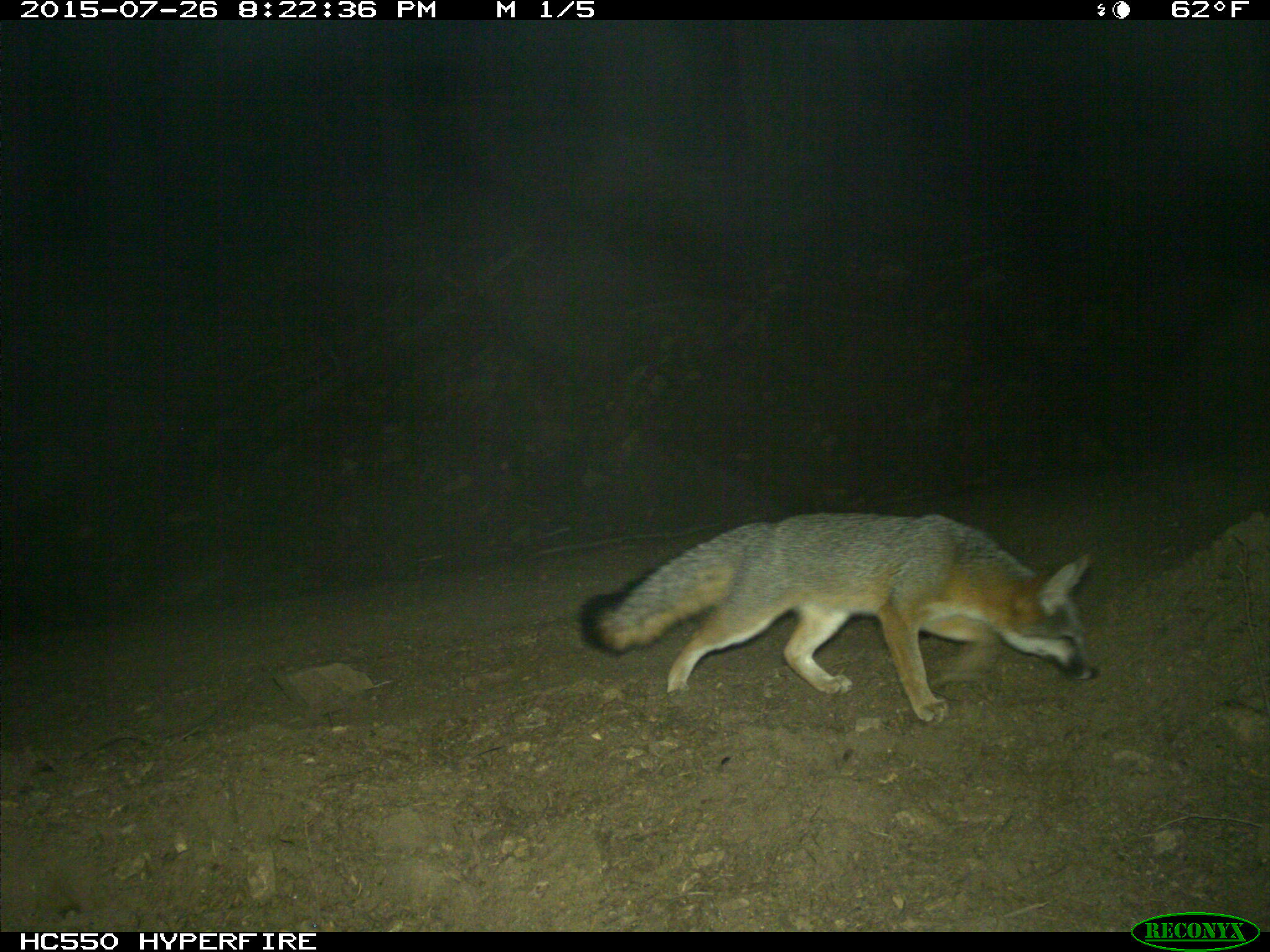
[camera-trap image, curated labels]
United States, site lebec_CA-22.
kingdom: Animalia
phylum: Chordata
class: Mammalia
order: Carnivora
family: Canidae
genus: Urocyon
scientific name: Urocyon cinereoargenteus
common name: gray fox